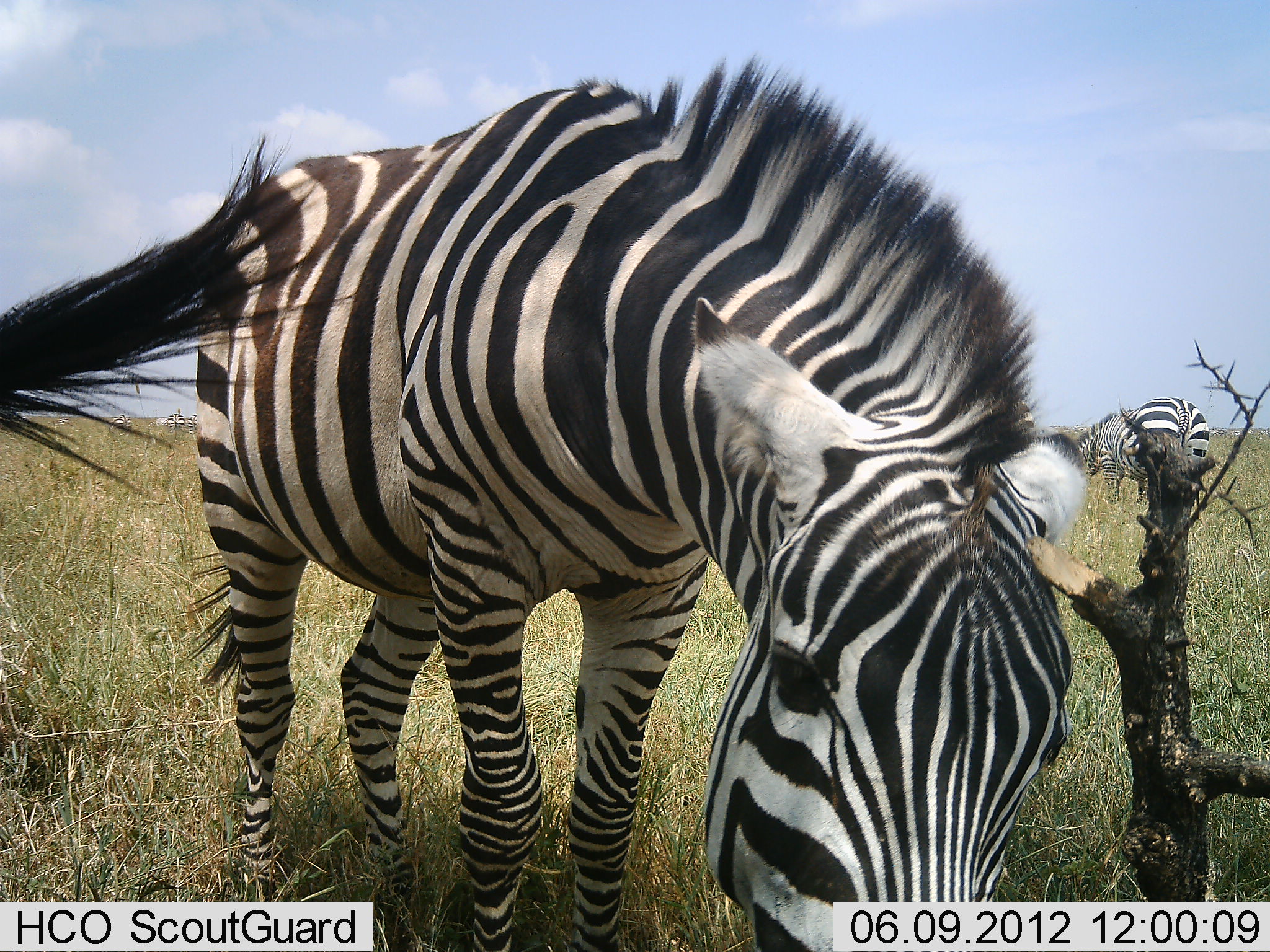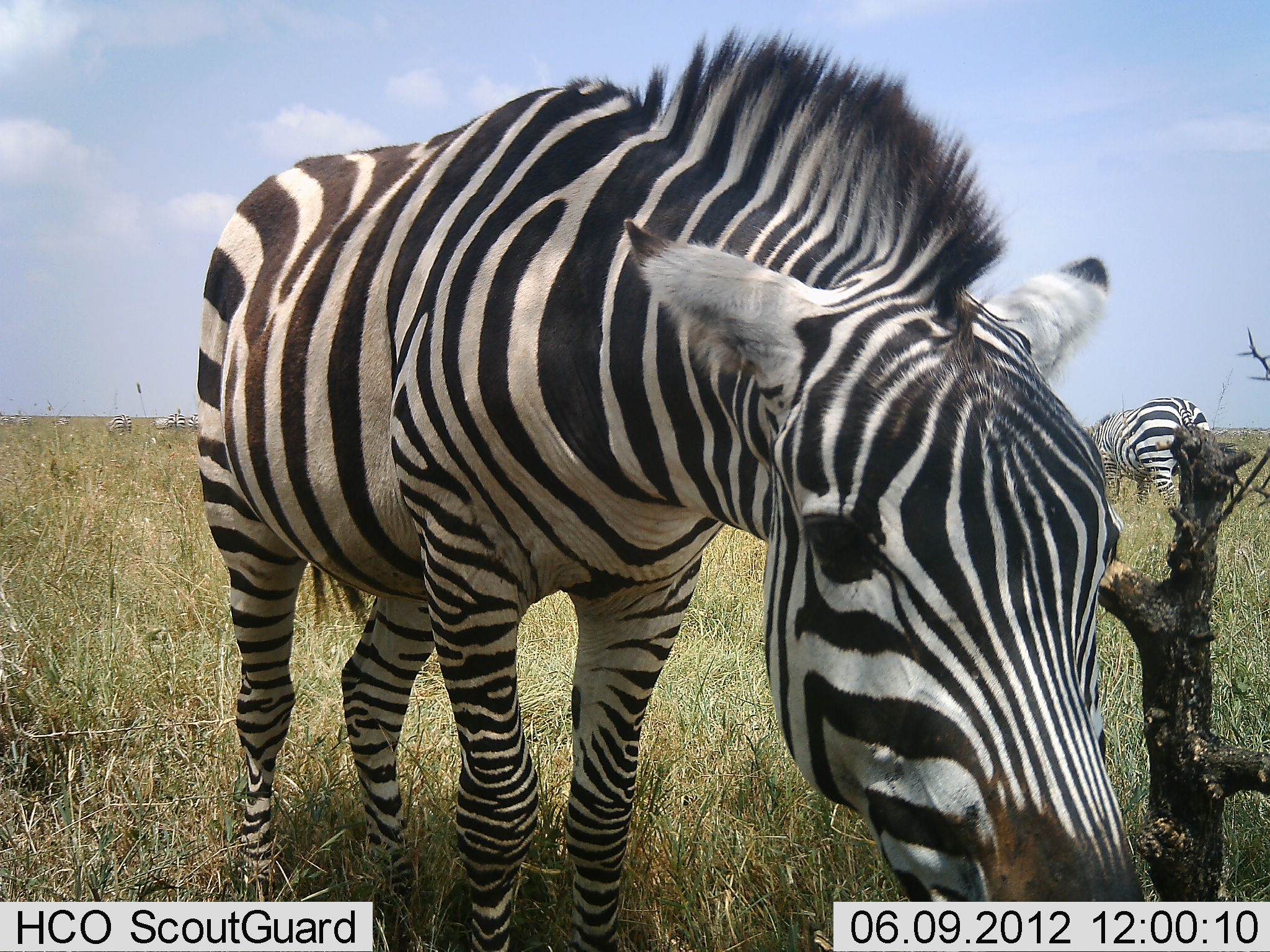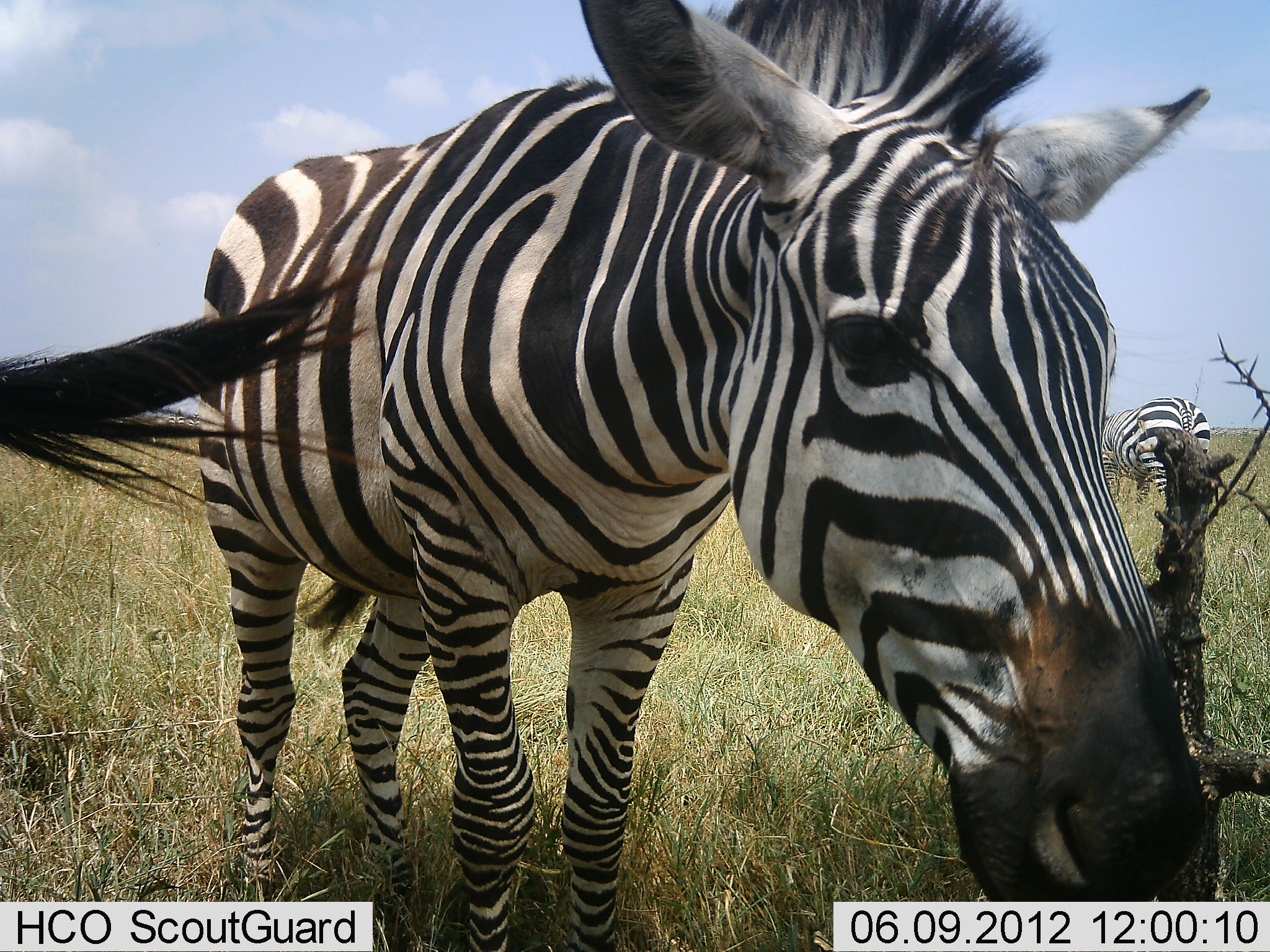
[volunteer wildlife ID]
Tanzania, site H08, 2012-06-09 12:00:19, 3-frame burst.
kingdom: Animalia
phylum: Chordata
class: Mammalia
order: Perissodactyla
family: Equidae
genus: Equus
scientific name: Equus quagga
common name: plains zebra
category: zebra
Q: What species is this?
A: Zebra (plains zebra) (Equus quagga).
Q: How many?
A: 2.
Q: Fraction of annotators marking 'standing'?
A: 60%.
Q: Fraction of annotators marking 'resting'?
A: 0%.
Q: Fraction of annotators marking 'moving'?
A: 10%.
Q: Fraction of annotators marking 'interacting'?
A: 10%.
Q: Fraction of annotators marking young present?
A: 0%.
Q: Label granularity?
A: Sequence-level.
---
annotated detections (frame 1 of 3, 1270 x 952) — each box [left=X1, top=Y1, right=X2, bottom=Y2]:
animal: [left=192, top=53, right=1090, bottom=952]; [left=1070, top=390, right=1221, bottom=509]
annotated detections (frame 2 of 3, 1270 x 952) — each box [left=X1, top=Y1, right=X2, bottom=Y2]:
animal: [left=186, top=26, right=1150, bottom=952]; [left=1080, top=395, right=1216, bottom=519]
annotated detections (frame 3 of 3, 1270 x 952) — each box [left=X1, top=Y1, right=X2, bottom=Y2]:
animal: [left=206, top=0, right=1223, bottom=951]; [left=0, top=257, right=390, bottom=523]; [left=1099, top=395, right=1220, bottom=504]